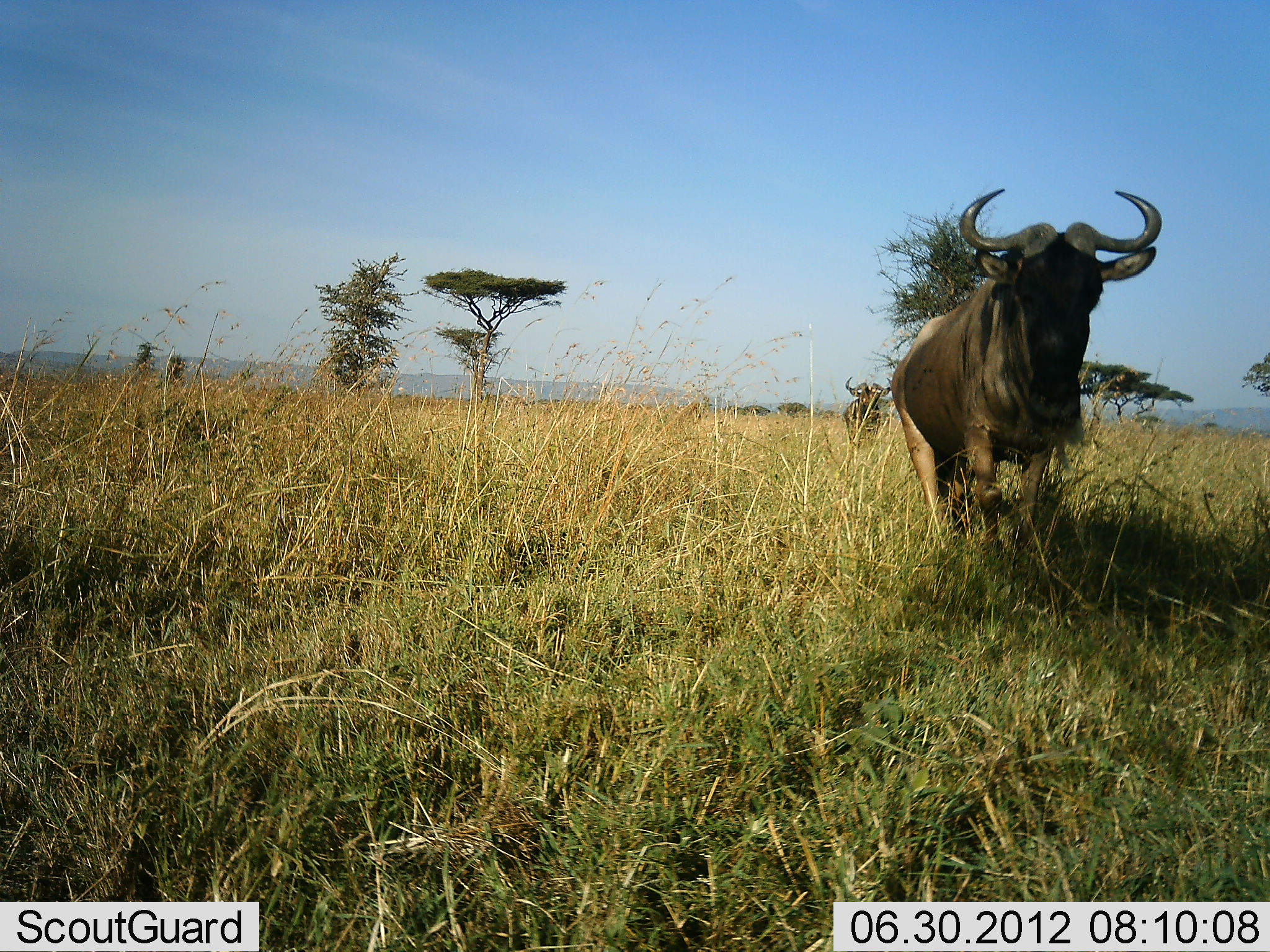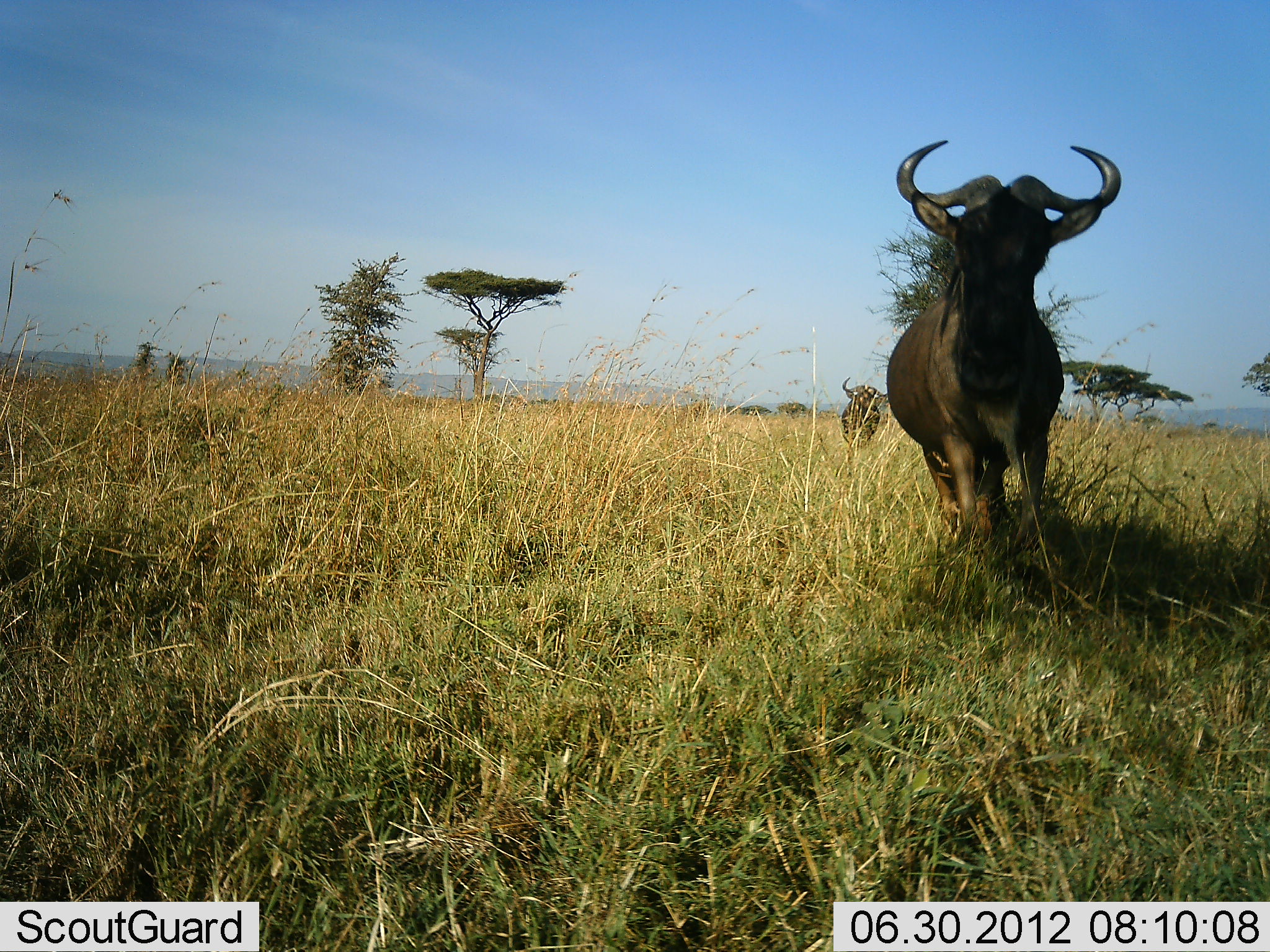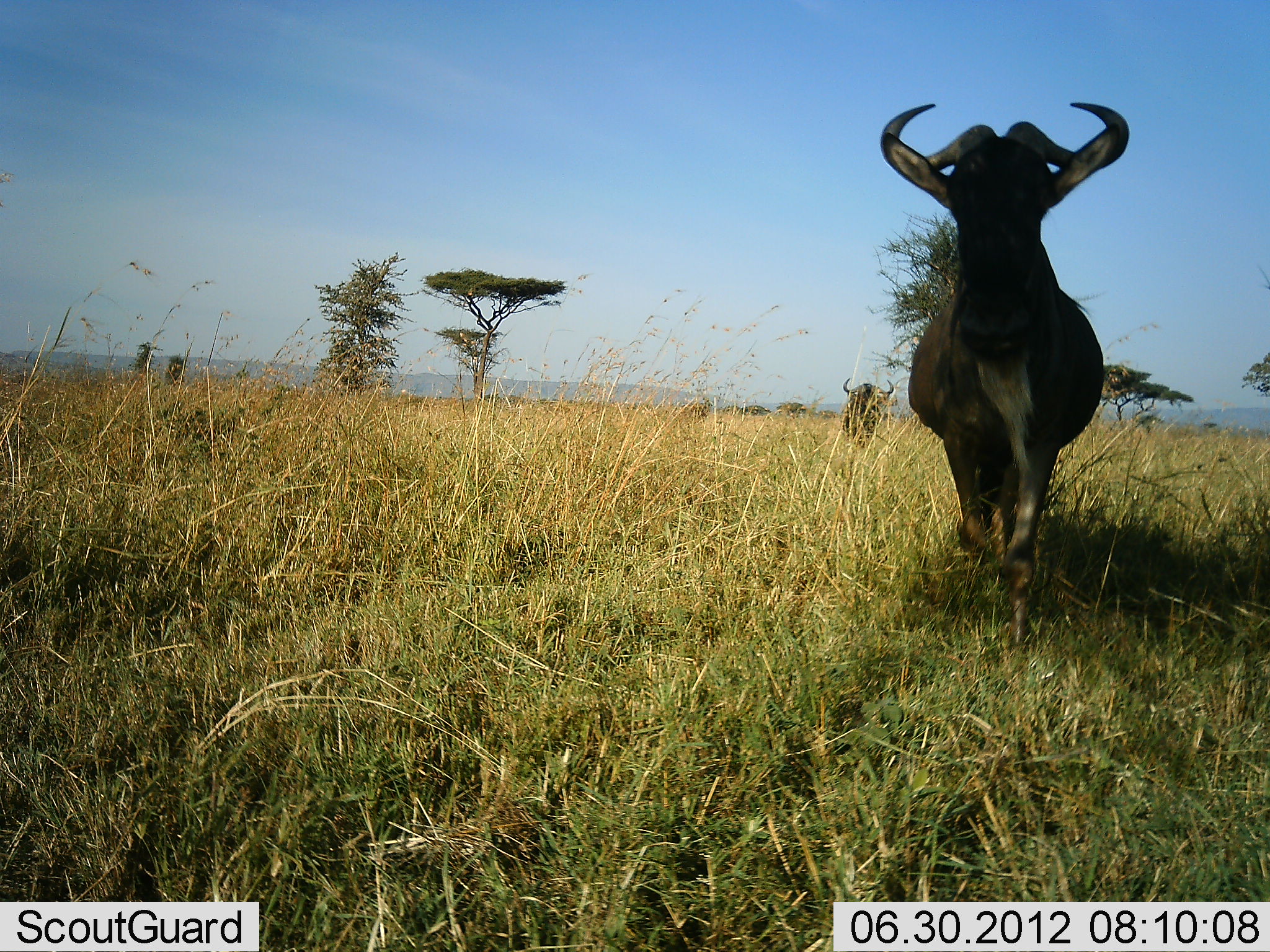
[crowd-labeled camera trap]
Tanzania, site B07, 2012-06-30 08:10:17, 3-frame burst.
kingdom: Animalia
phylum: Chordata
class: Mammalia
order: Artiodactyla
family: Bovidae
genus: Connochaetes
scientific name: Connochaetes taurinus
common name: blue wildebeest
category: wildebeest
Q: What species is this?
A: Wildebeest (blue wildebeest) (Connochaetes taurinus).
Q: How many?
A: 2.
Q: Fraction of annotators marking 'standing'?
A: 30%.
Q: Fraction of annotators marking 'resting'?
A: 0%.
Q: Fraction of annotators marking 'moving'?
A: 80%.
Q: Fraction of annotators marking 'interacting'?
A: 0%.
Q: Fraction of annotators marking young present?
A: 0%.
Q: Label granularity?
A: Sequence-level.